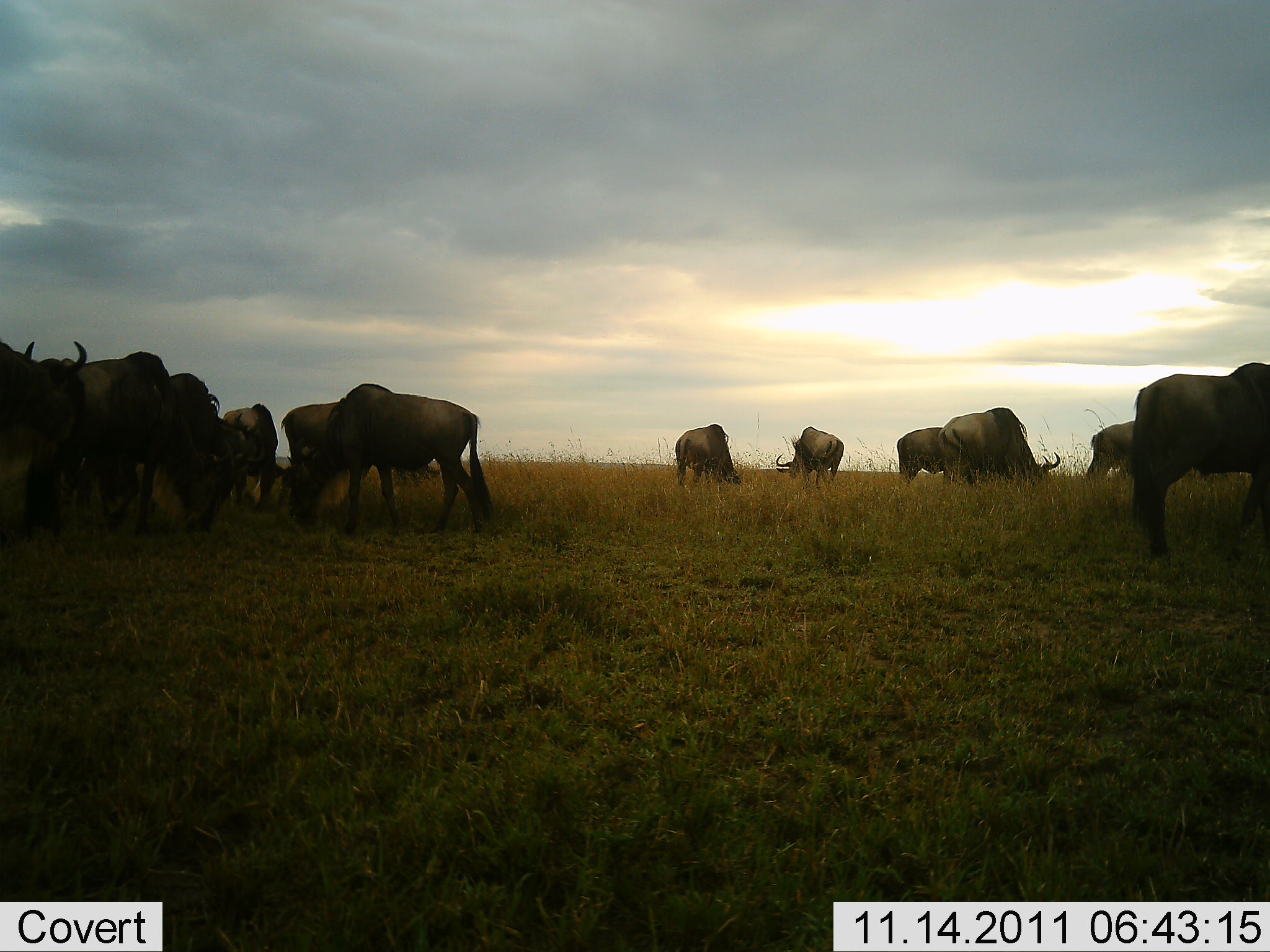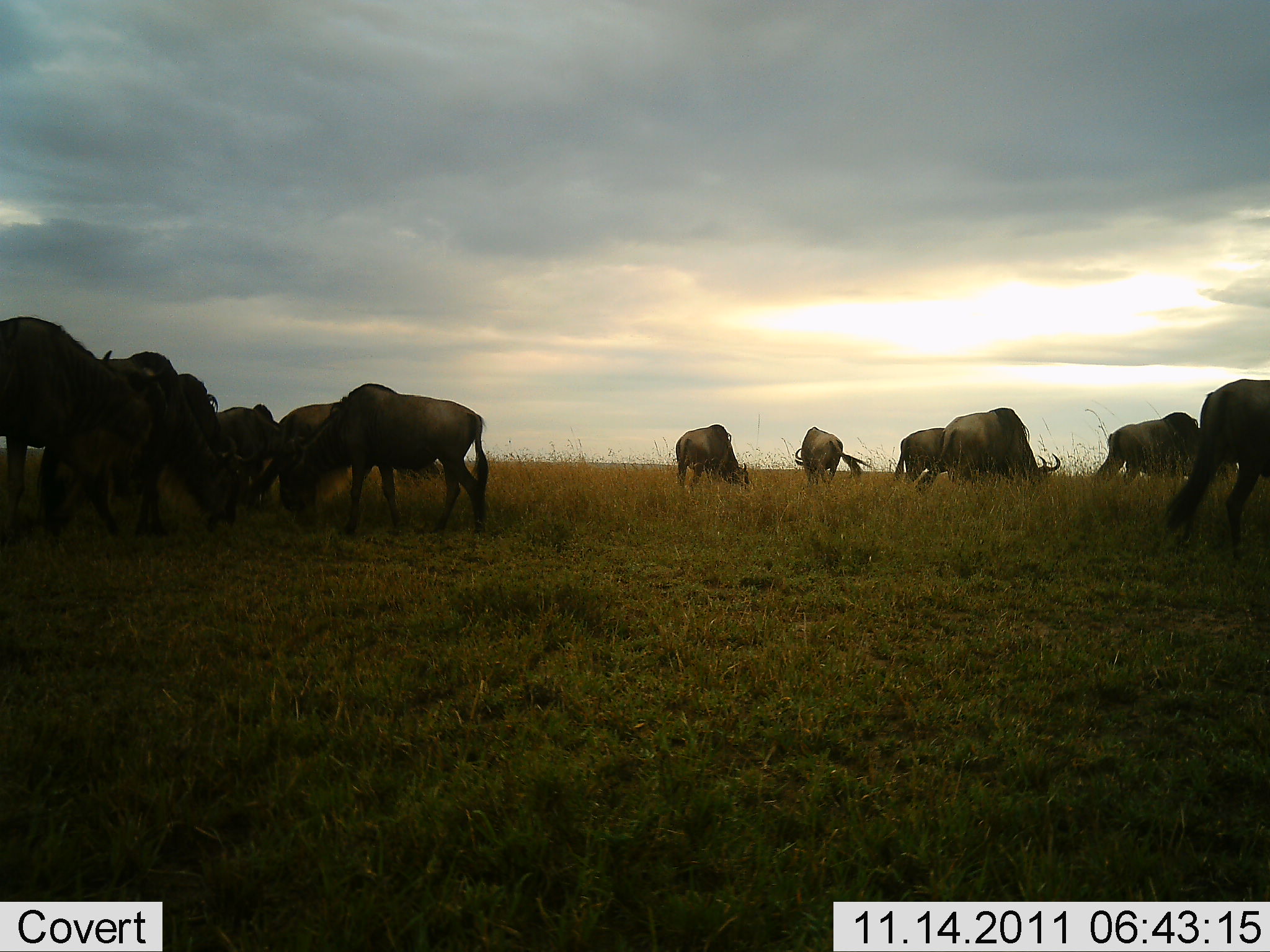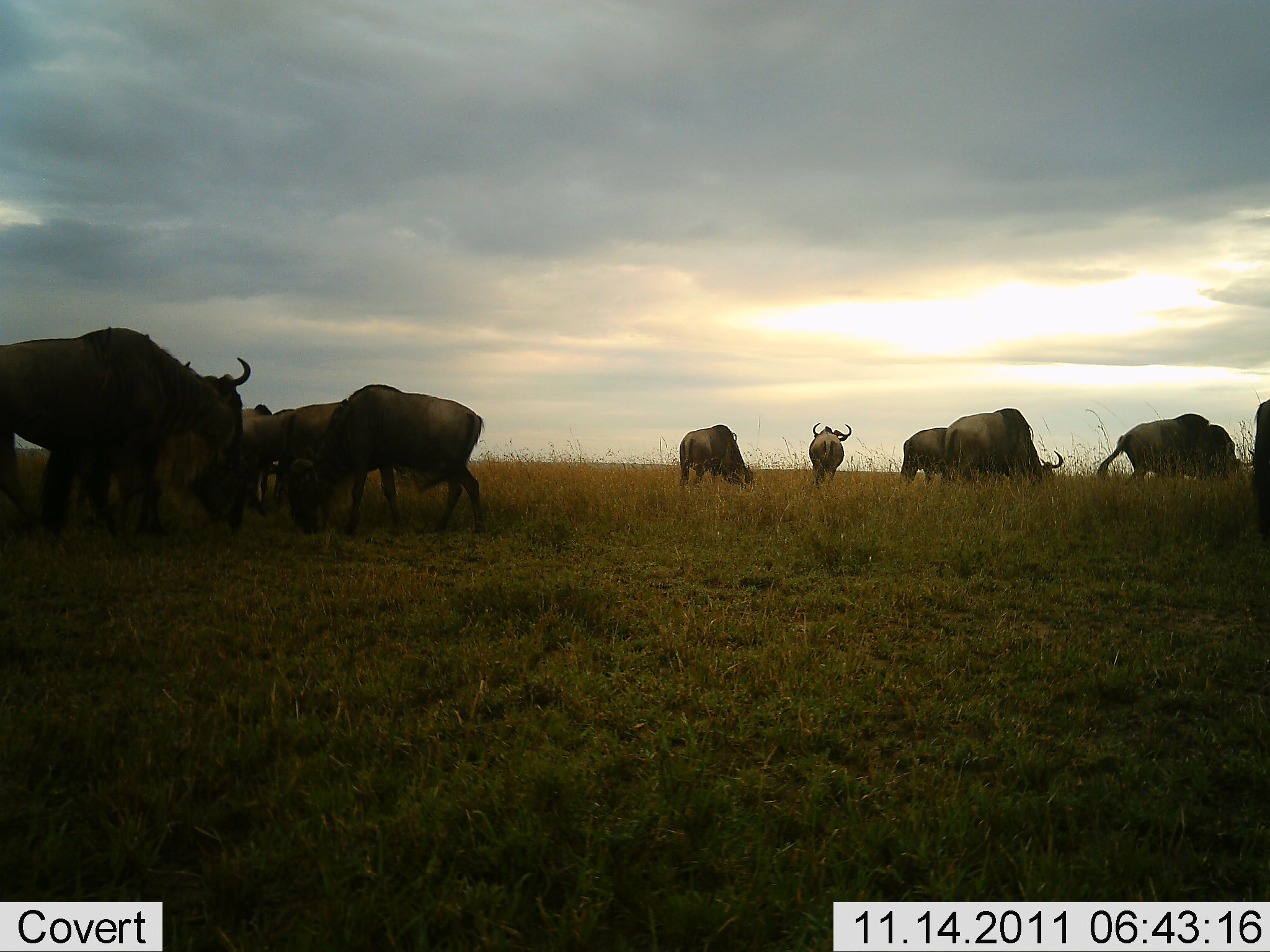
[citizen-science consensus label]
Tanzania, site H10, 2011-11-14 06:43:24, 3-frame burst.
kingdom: Animalia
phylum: Chordata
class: Mammalia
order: Artiodactyla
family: Bovidae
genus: Connochaetes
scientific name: Connochaetes taurinus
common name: blue wildebeest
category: wildebeest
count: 11-50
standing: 50%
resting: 0%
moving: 31%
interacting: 0%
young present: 0%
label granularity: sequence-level